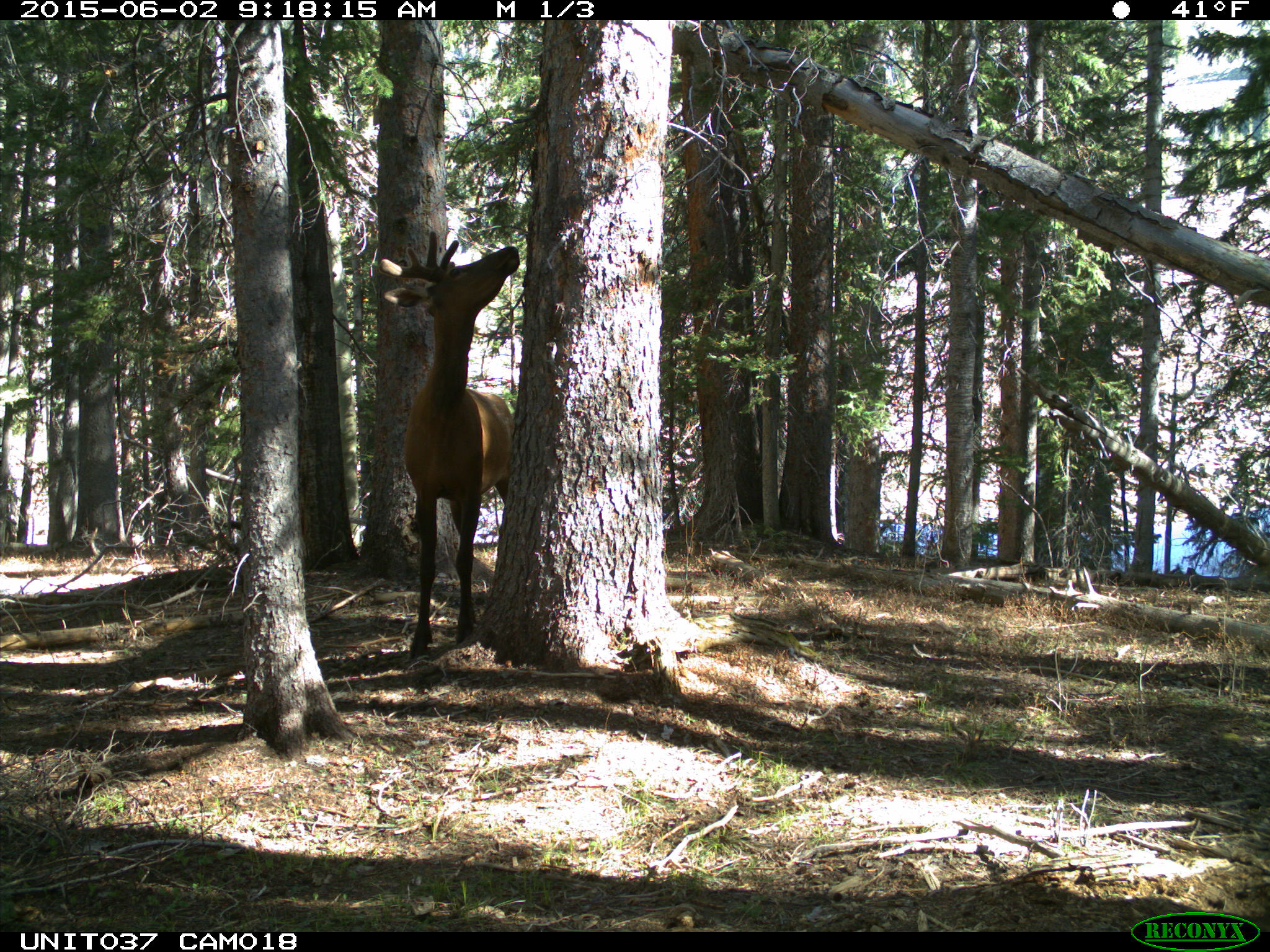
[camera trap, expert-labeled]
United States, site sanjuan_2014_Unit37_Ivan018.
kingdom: Animalia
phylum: Chordata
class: Mammalia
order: Artiodactyla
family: Cervidae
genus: Cervus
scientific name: Cervus elaphus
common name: red deer